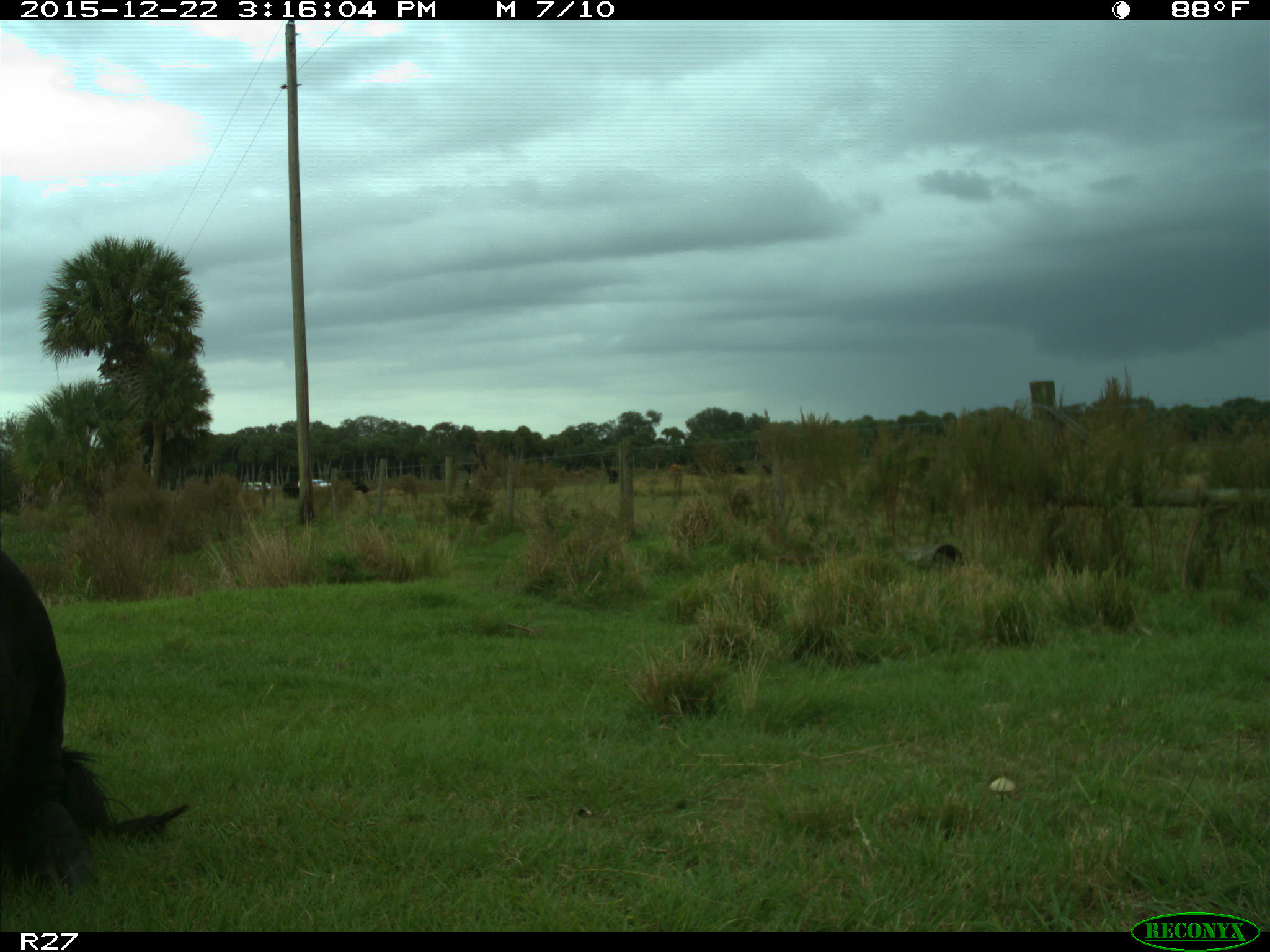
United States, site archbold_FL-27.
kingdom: Animalia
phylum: Chordata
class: Mammalia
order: Artiodactyla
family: Bovidae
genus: Bos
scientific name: Bos taurus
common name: domestic cow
Bos taurus (domestic cow).